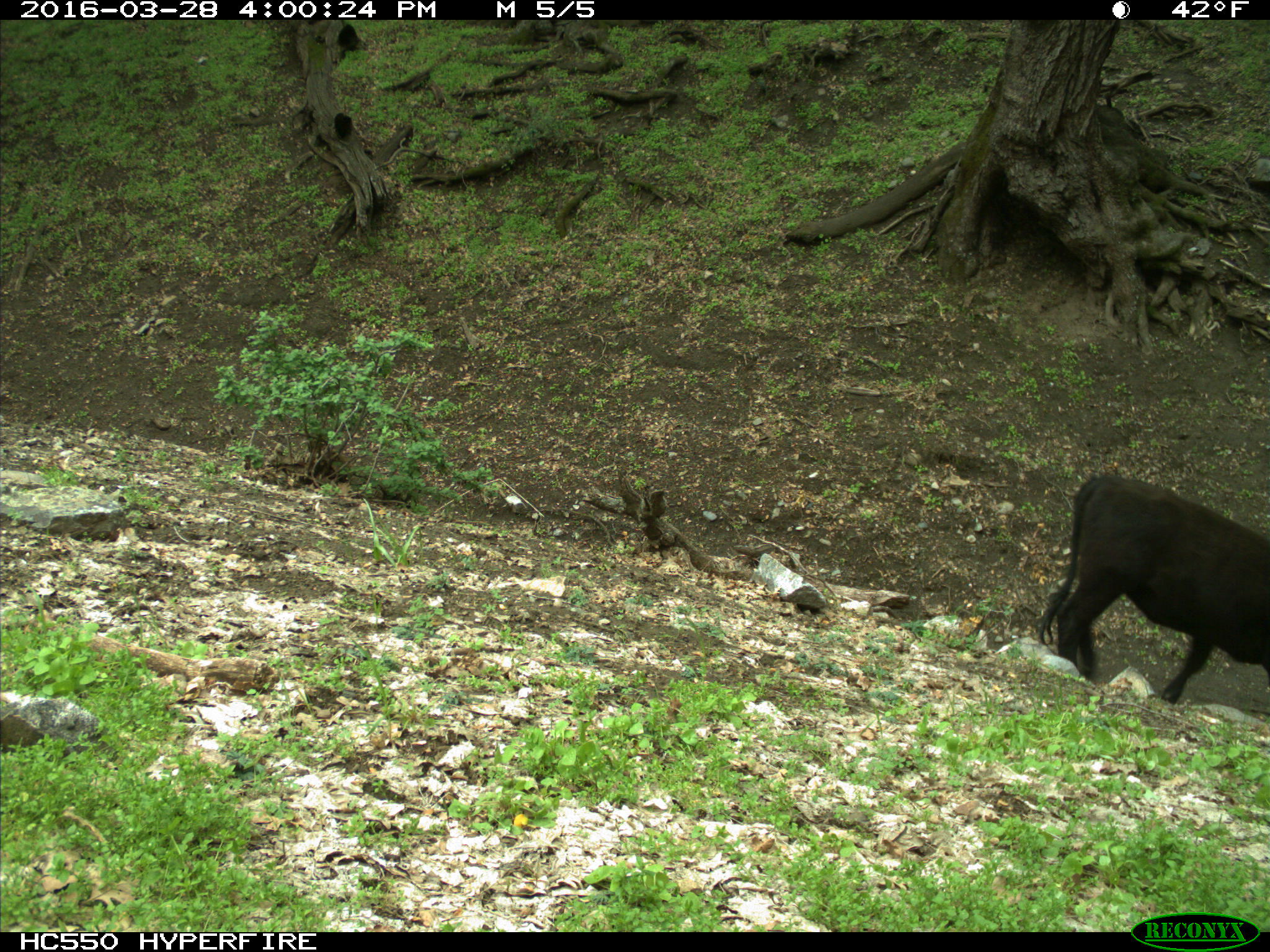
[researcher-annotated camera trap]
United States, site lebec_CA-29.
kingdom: Animalia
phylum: Chordata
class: Mammalia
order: Artiodactyla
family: Bovidae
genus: Bos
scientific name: Bos taurus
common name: domestic cow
Bos taurus (domestic cow).